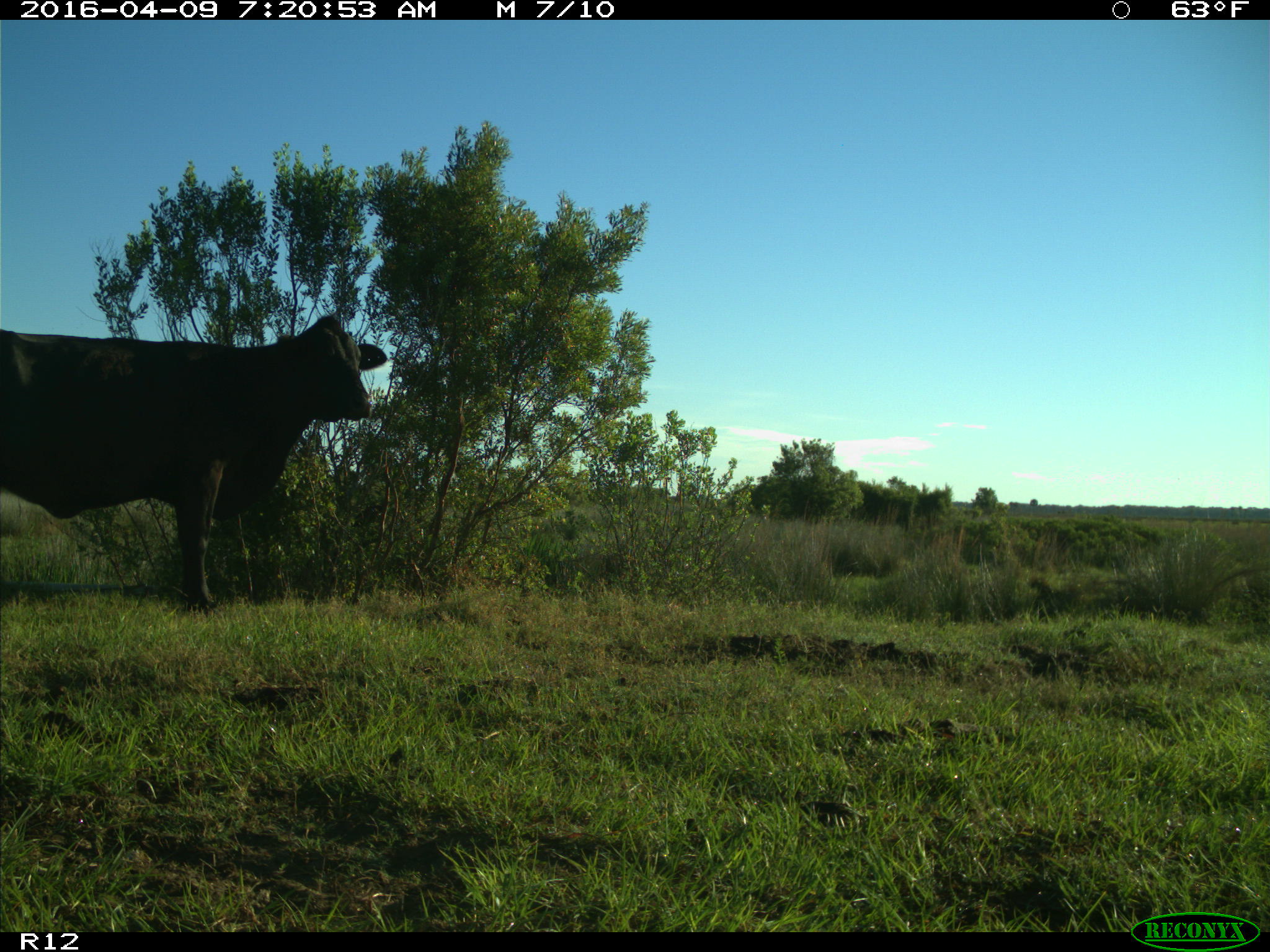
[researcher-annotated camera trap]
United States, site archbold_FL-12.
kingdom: Animalia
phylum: Chordata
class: Mammalia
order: Artiodactyla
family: Bovidae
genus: Bos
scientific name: Bos taurus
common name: domestic cow